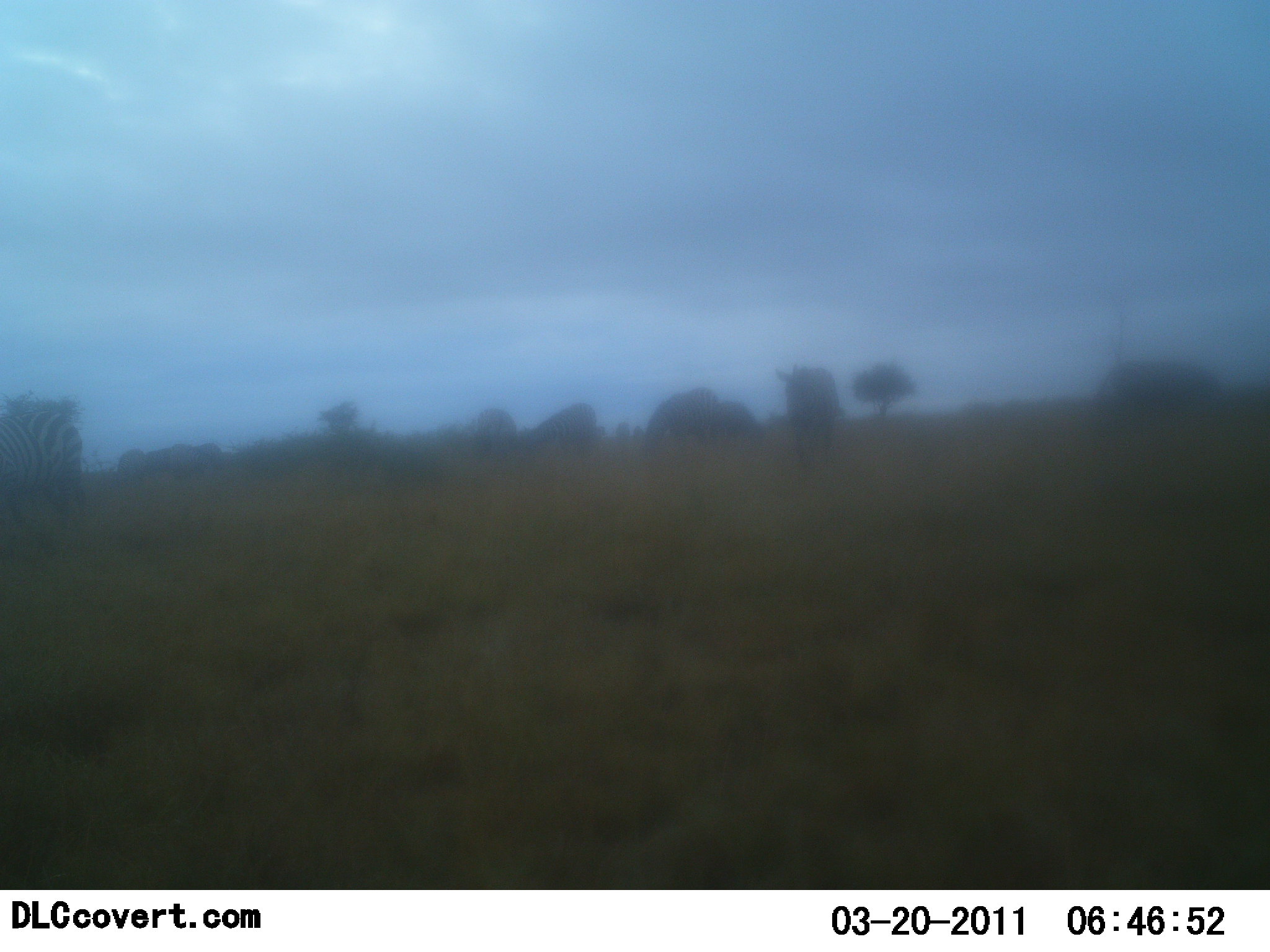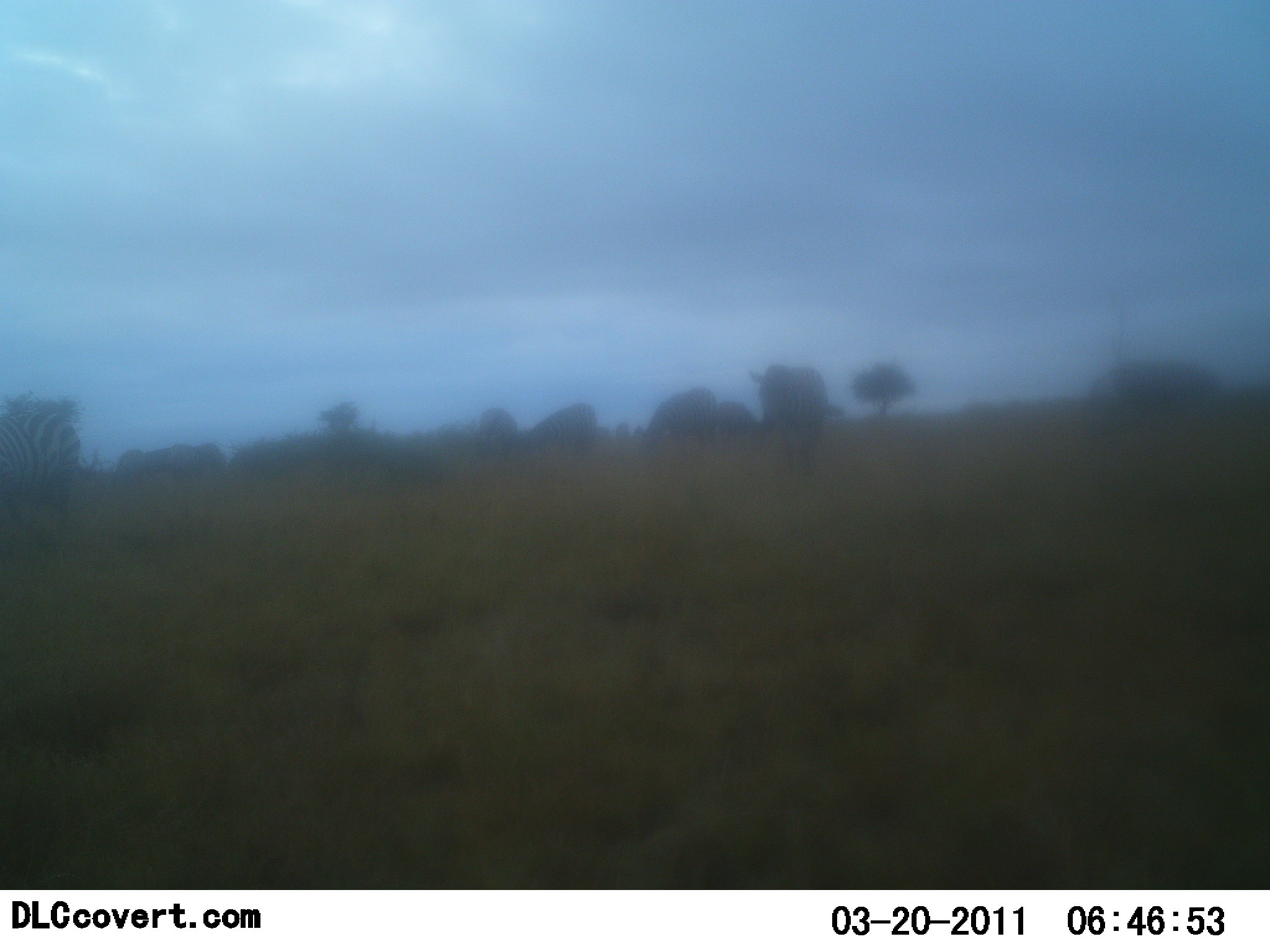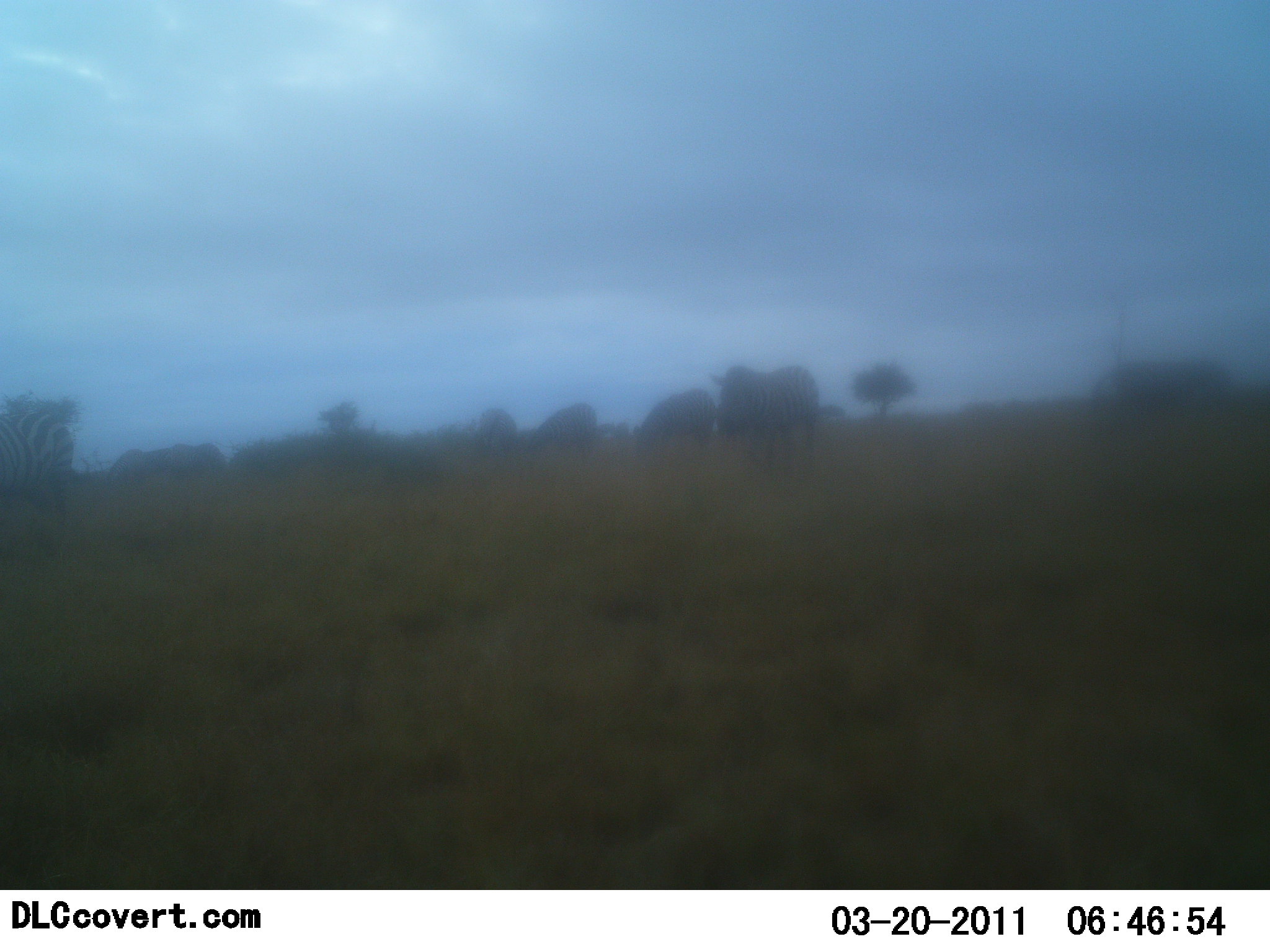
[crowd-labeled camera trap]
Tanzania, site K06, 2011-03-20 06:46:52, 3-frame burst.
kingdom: Animalia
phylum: Chordata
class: Mammalia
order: Perissodactyla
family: Equidae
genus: Equus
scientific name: Equus quagga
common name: plains zebra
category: zebra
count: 9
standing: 64%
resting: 0%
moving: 64%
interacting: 0%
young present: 0%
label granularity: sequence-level